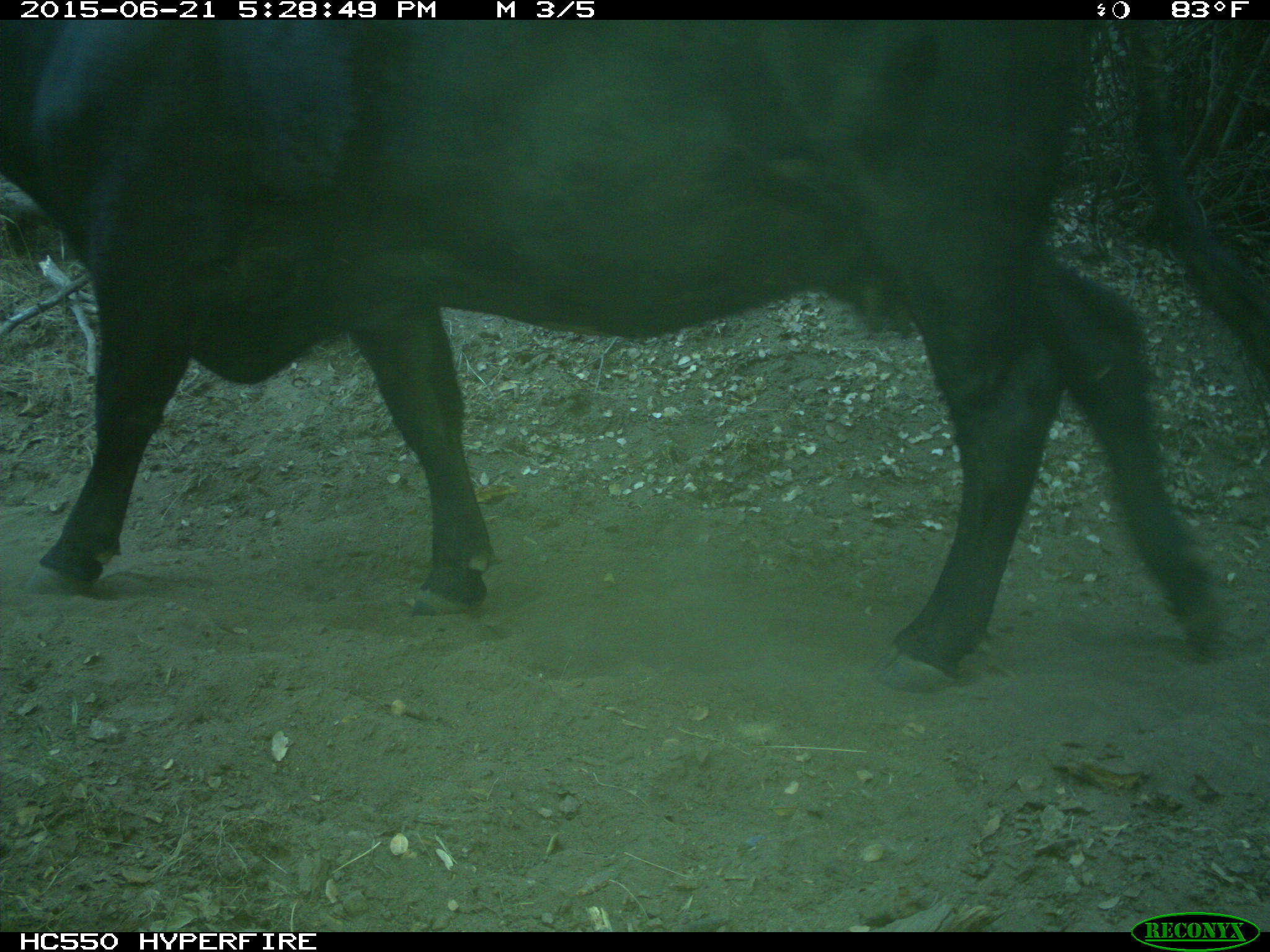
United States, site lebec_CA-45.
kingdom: Animalia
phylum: Chordata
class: Mammalia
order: Artiodactyla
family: Bovidae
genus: Bos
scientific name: Bos taurus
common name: domestic cow